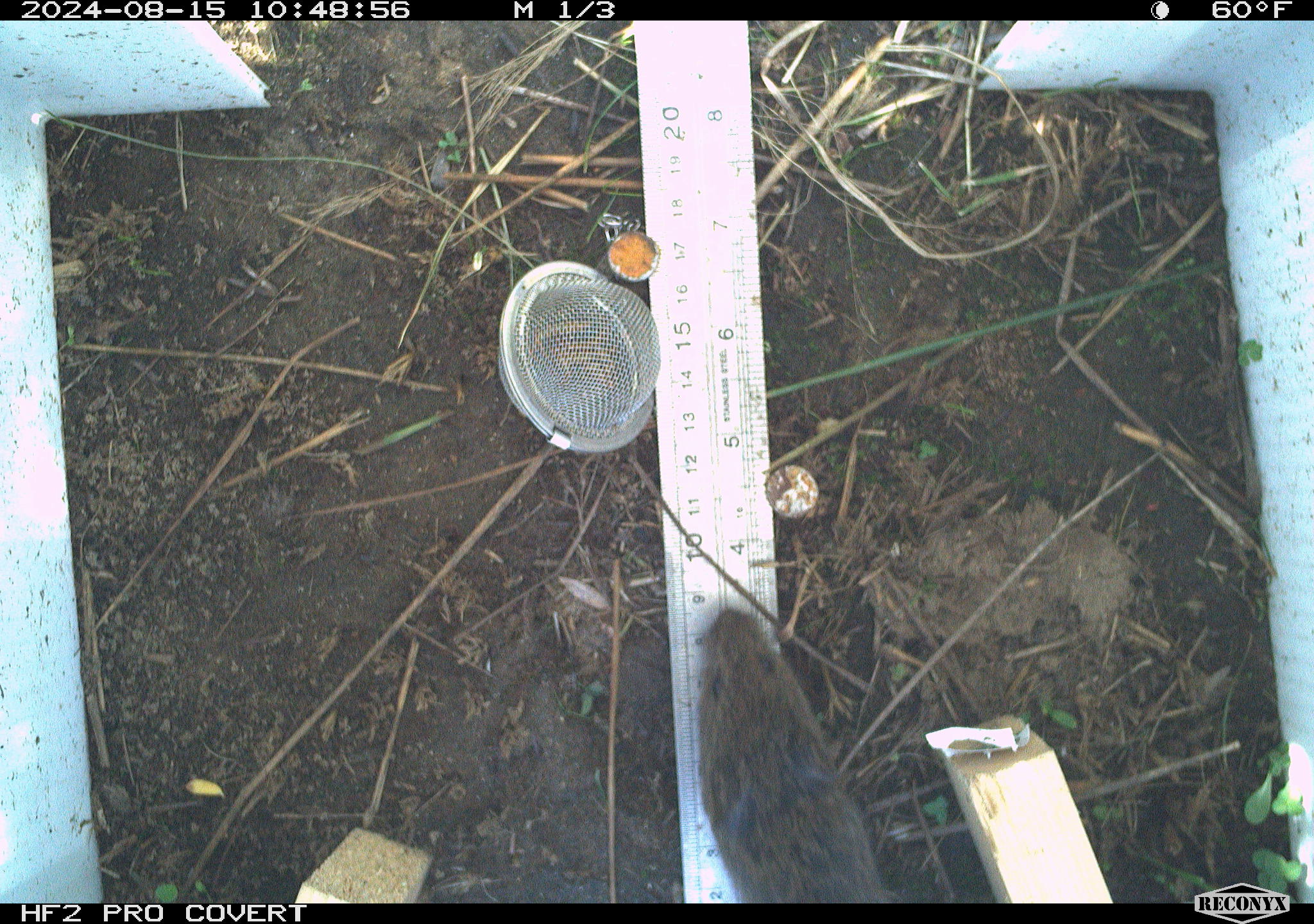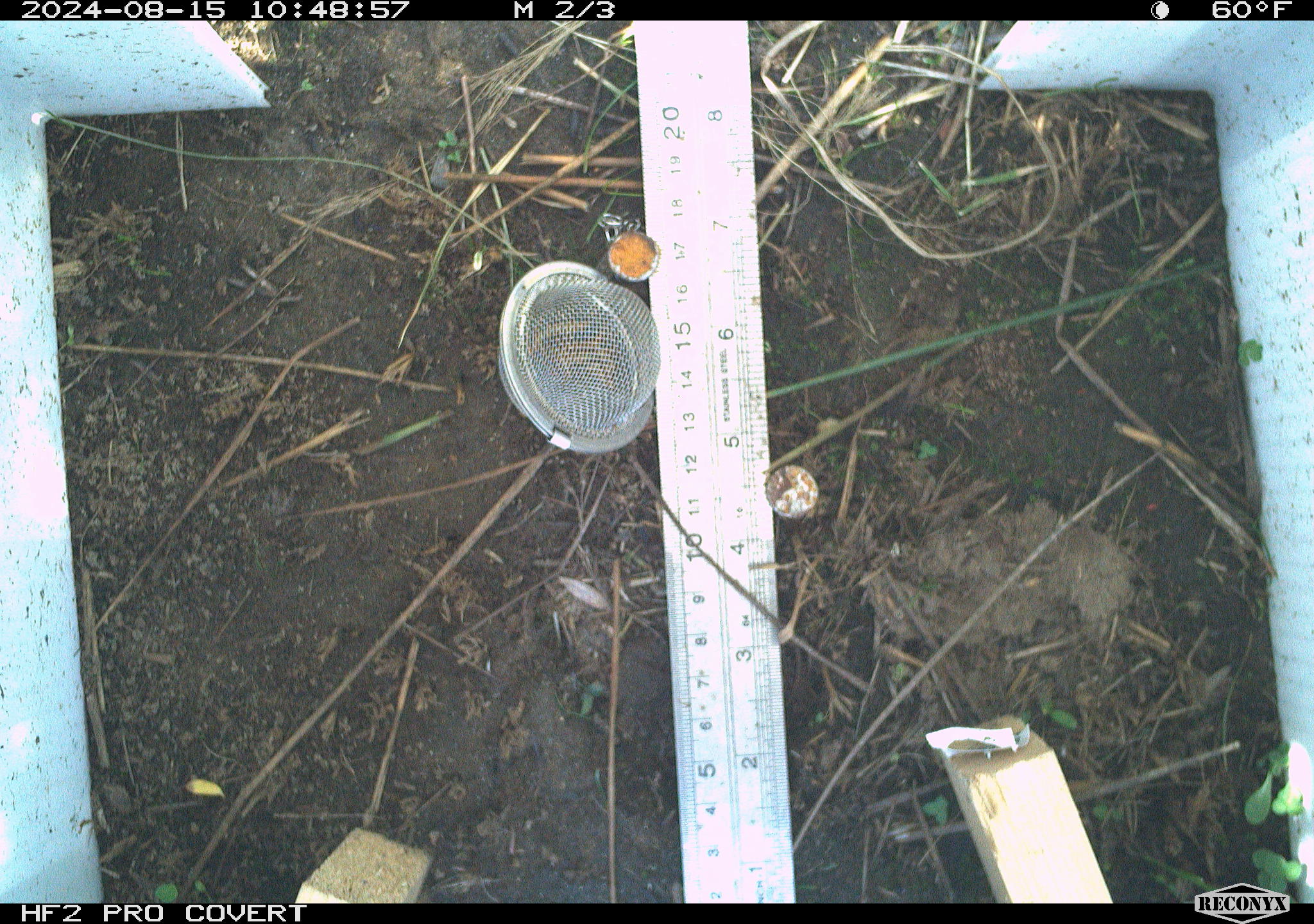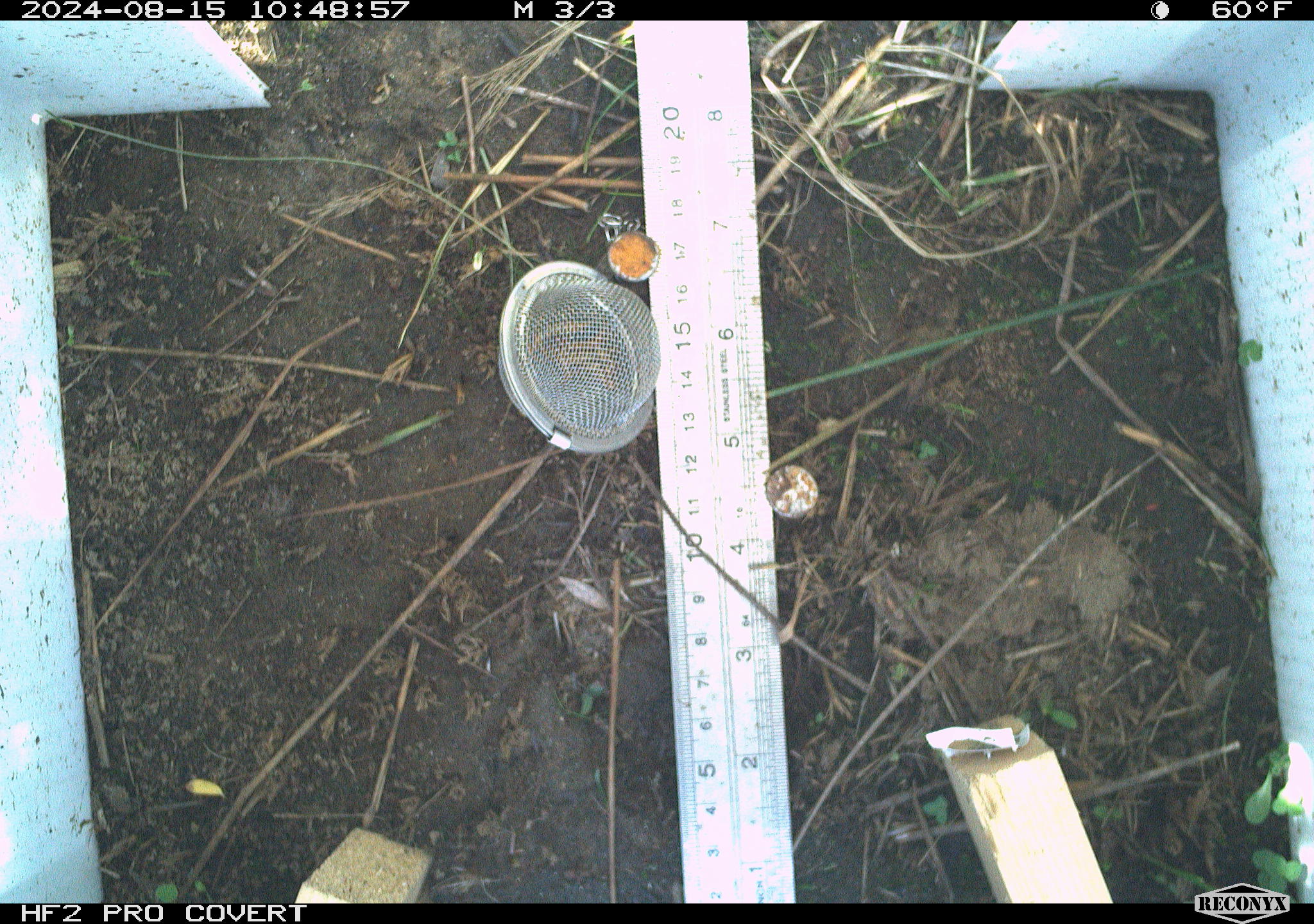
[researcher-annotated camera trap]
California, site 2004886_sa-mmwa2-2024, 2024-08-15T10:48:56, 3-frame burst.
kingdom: Animalia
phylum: Chordata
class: Mammalia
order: Rodentia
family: Cricetidae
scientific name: Arvicolinae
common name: voles, lemmings, and muskrats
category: arvicolinae subfamily